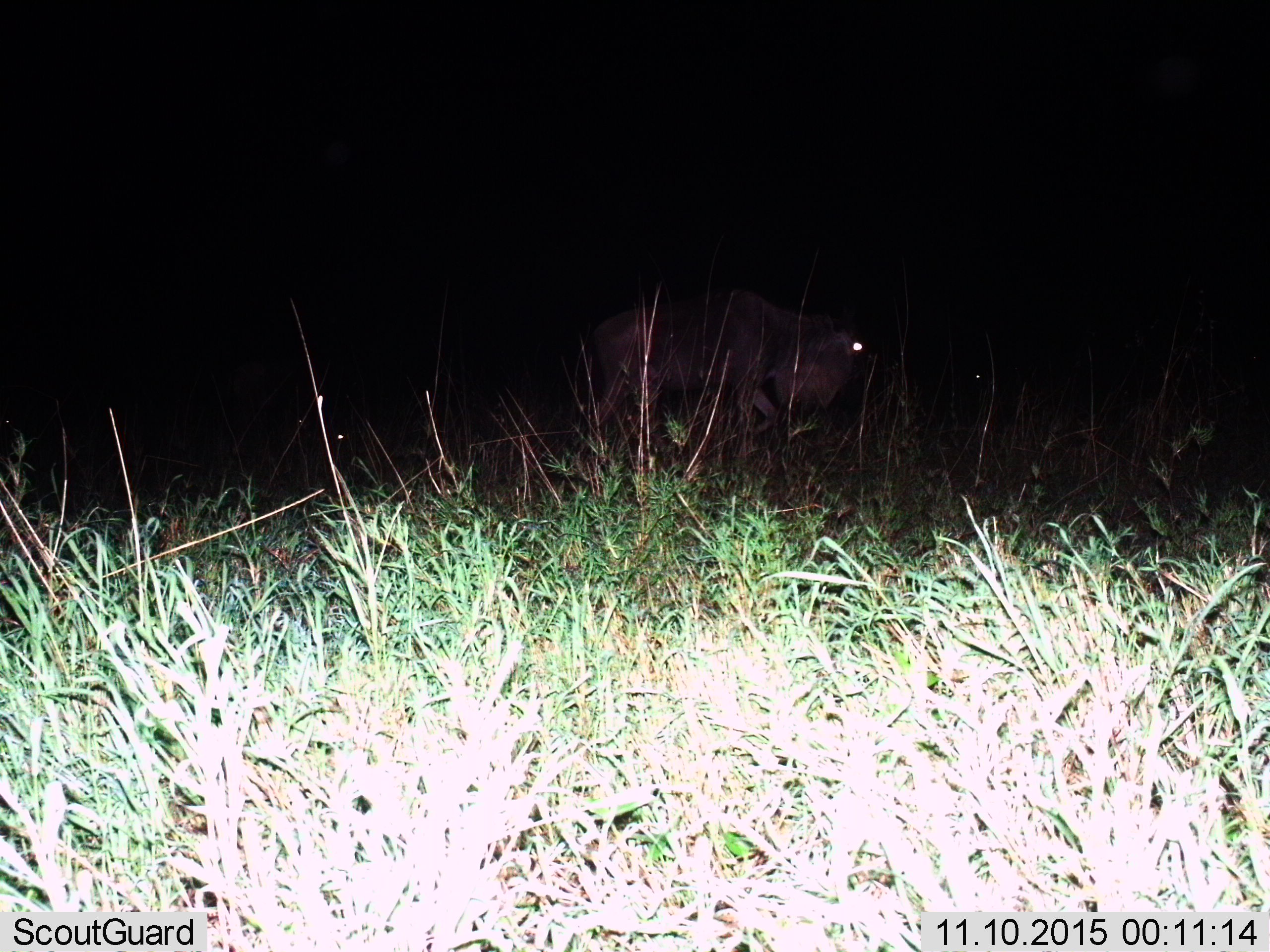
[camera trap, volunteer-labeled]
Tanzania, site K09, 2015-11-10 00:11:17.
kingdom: Animalia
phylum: Chordata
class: Mammalia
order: Artiodactyla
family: Bovidae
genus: Connochaetes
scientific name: Connochaetes taurinus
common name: blue wildebeest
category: wildebeest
Wildebeest (blue wildebeest) (Connochaetes taurinus), count 1. Behavior (volunteer vote fractions): standing 38%, resting 0%, moving 100%, interacting 0%. Young present (vote fraction): 0%. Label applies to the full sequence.